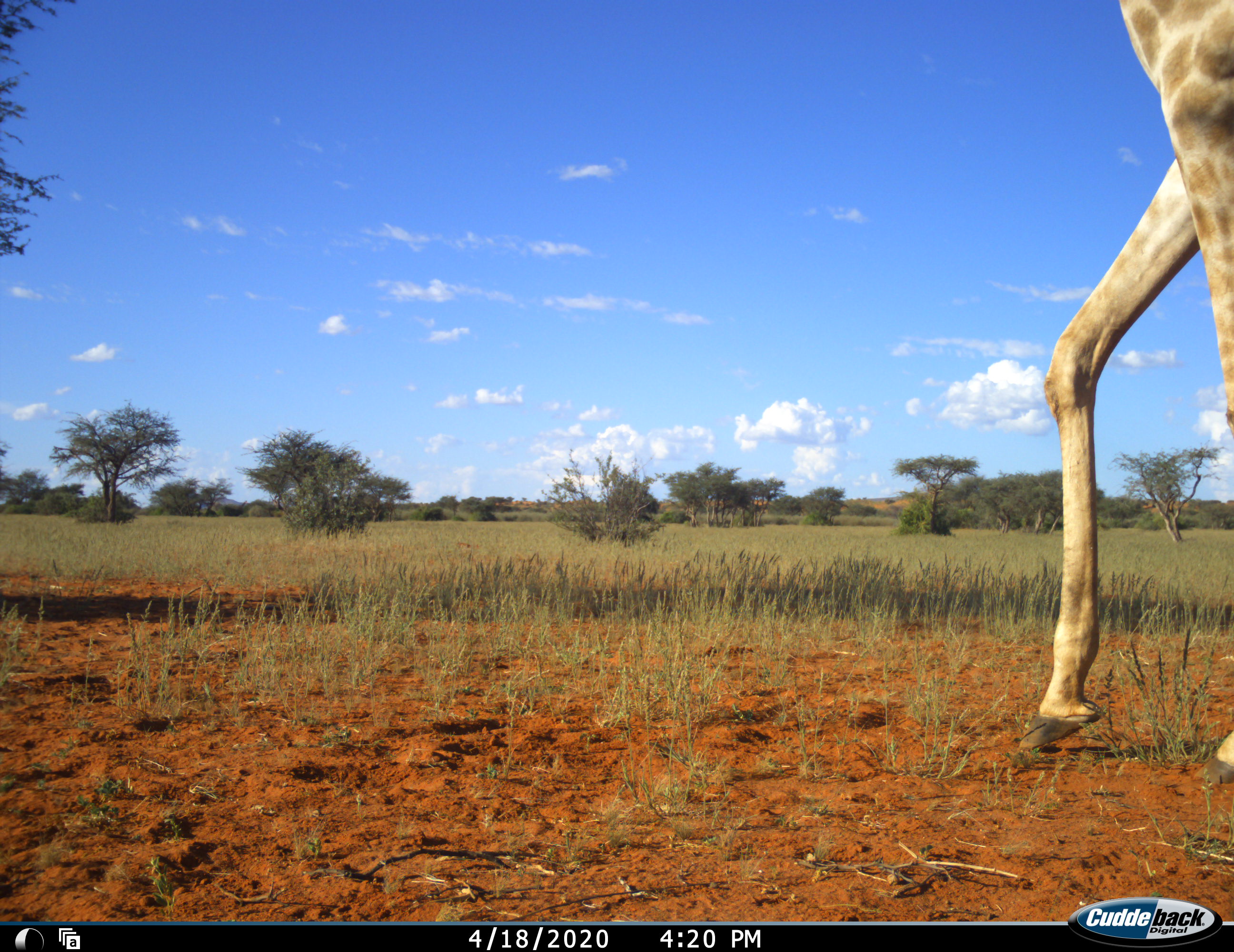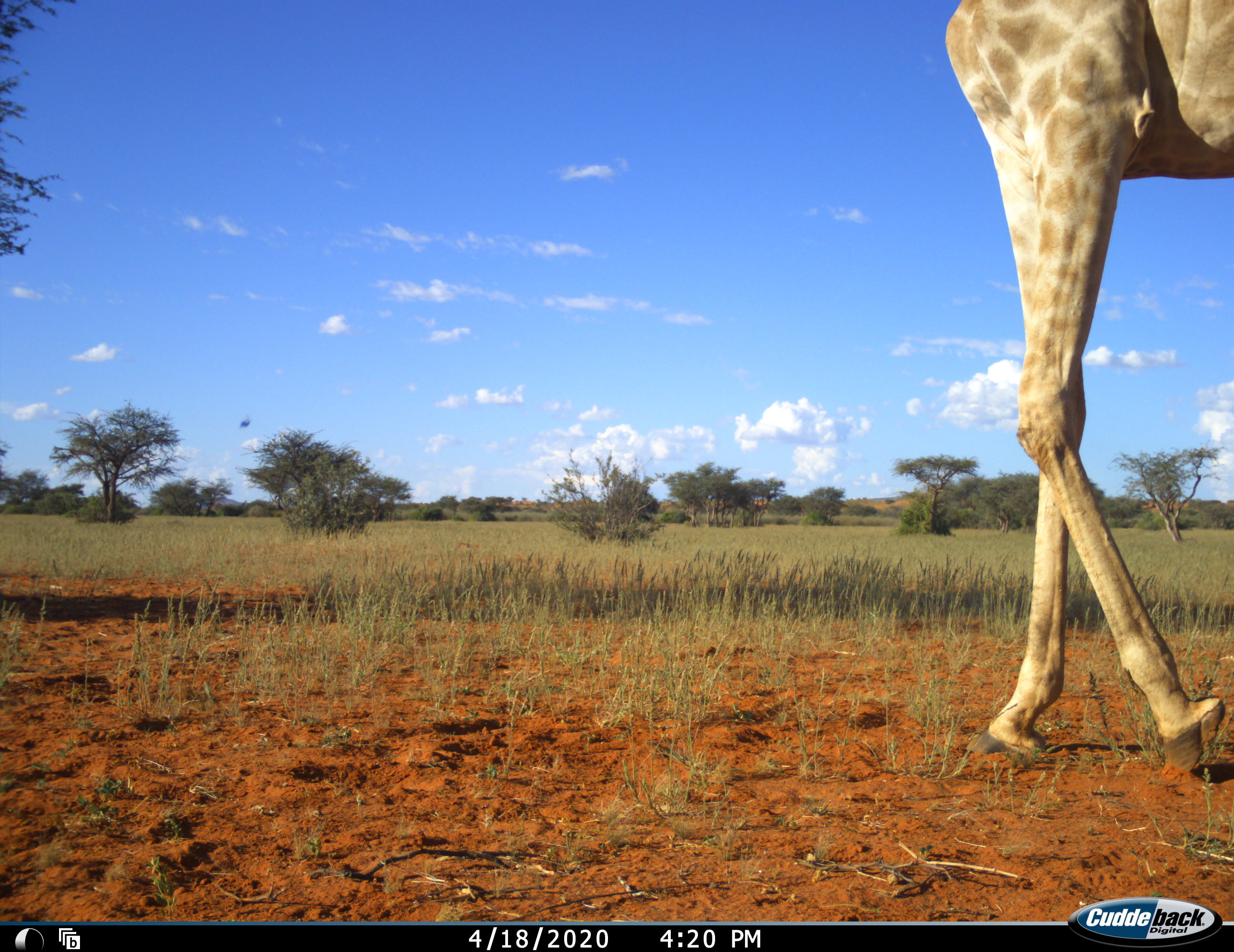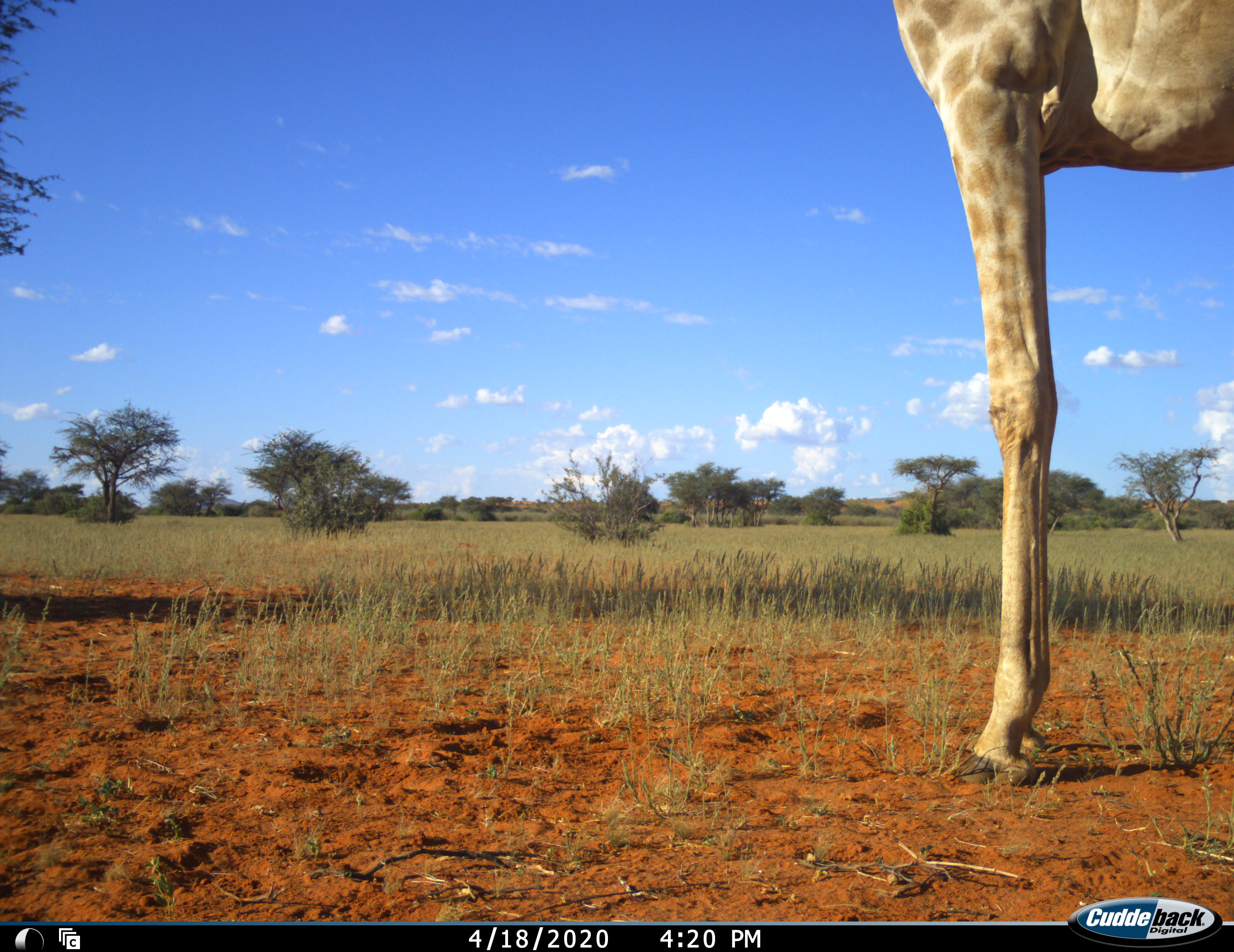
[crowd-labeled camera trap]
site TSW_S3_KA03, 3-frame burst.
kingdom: Animalia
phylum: Chordata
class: Mammalia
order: Artiodactyla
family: Giraffidae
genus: Giraffa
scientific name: Giraffa camelopardalis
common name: giraffe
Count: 1.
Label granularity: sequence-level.